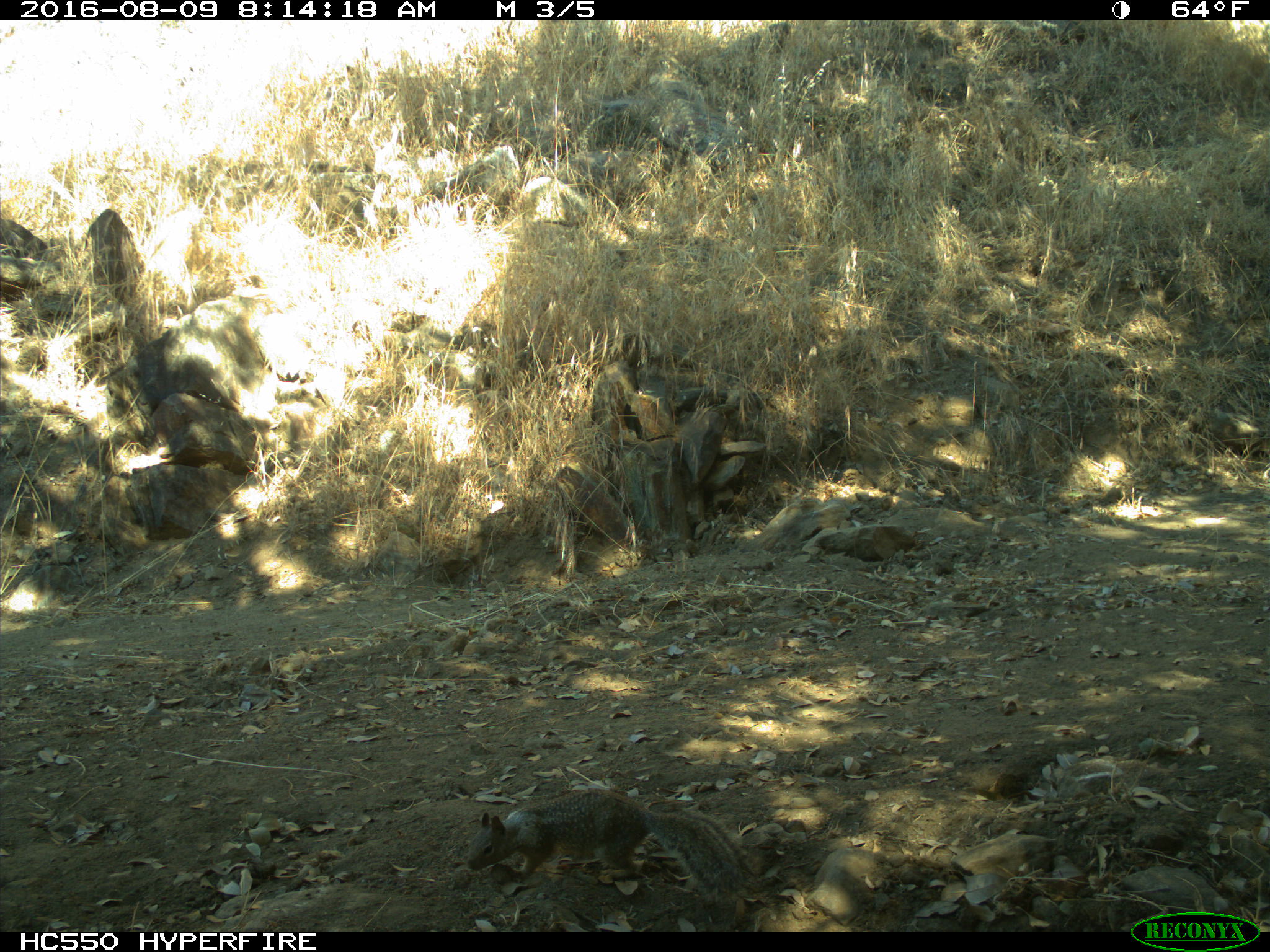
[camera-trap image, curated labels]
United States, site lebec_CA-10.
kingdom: Animalia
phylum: Chordata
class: Mammalia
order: Rodentia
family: Sciuridae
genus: Otospermophilus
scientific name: Otospermophilus beecheyi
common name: california ground squirrel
Otospermophilus beecheyi (california ground squirrel).